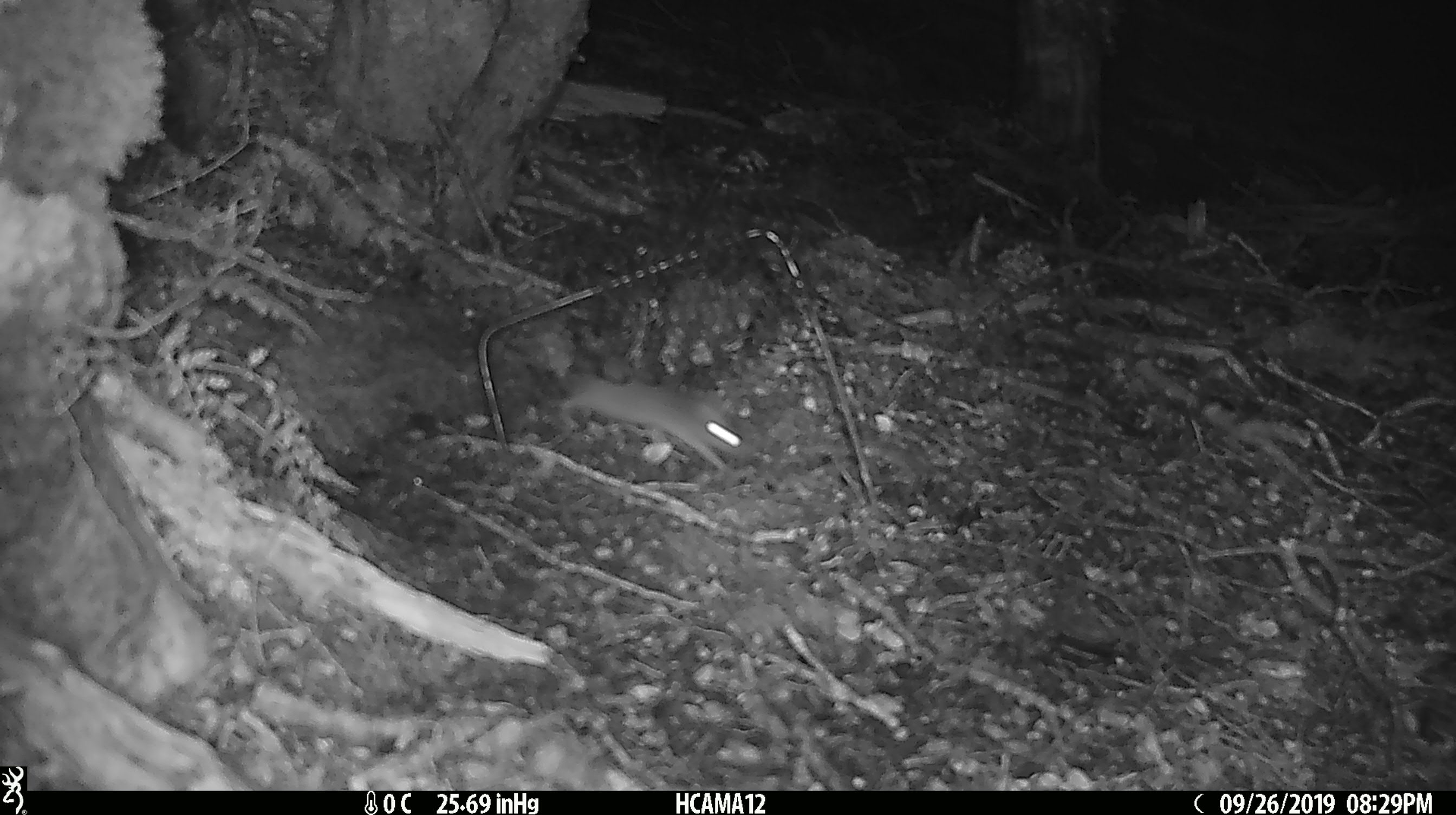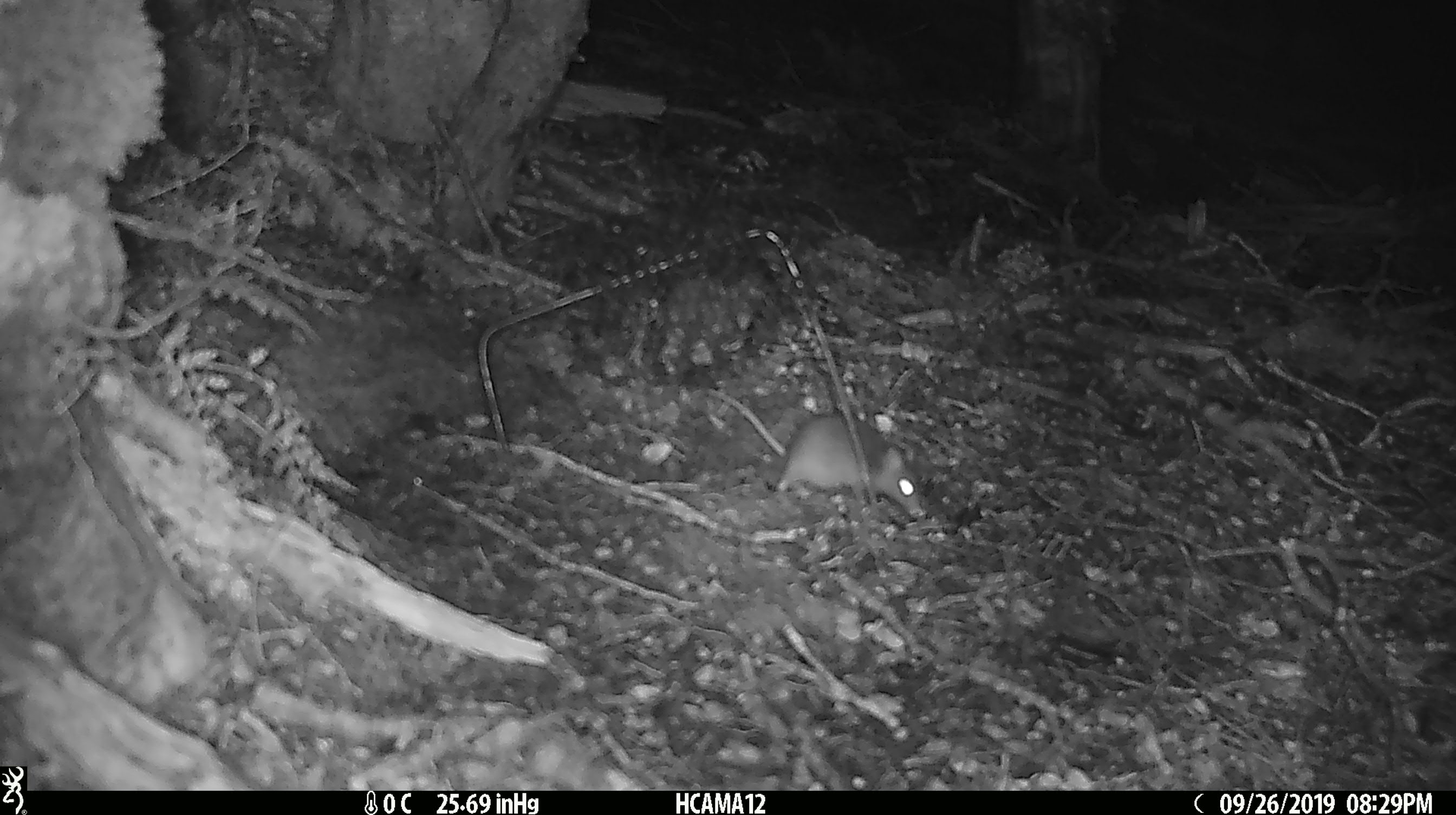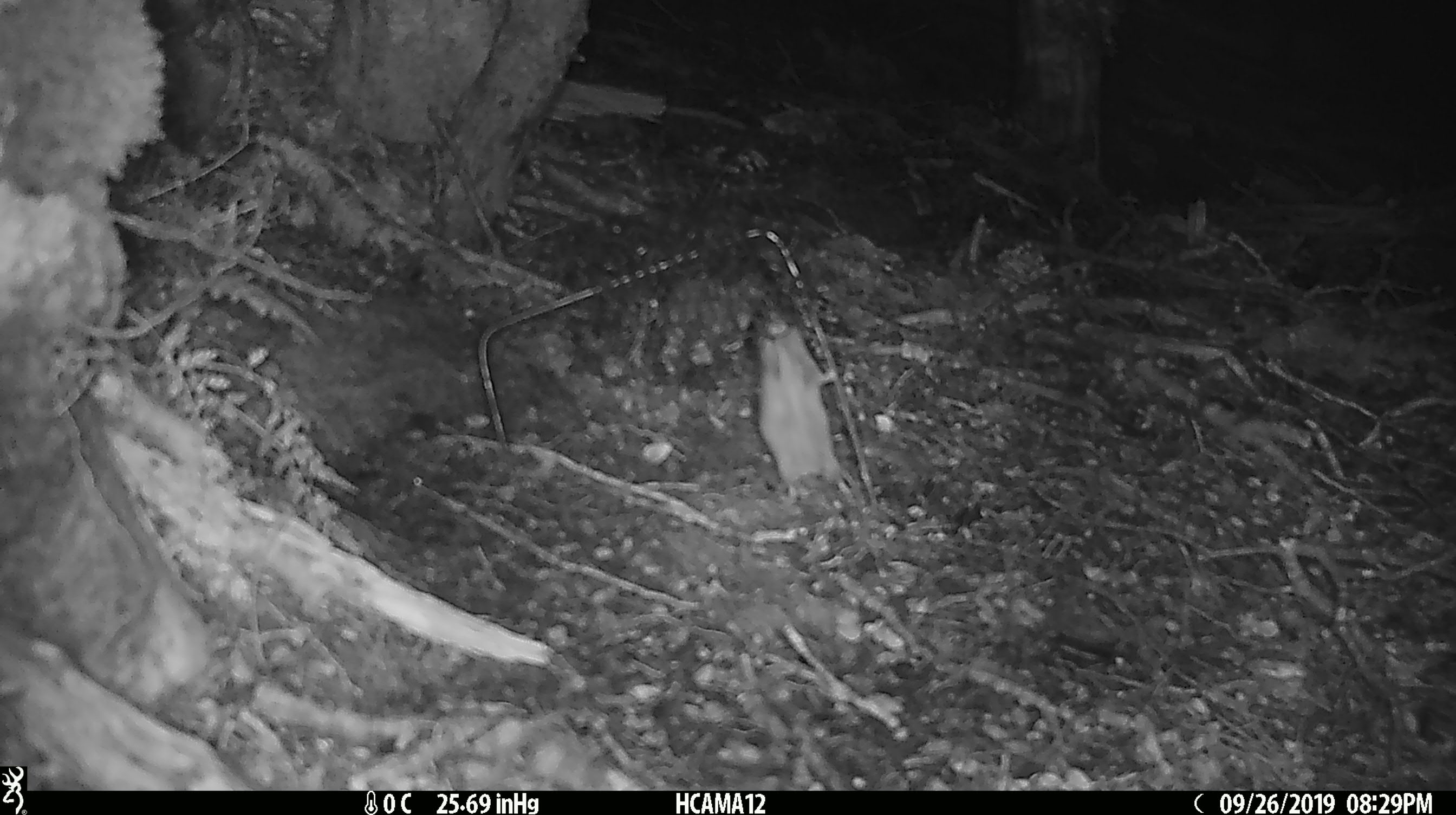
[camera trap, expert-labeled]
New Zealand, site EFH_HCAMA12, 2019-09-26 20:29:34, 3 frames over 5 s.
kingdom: Animalia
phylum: Chordata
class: Mammalia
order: Rodentia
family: Muridae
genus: Mus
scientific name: Mus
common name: mouse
Mouse (Mus).